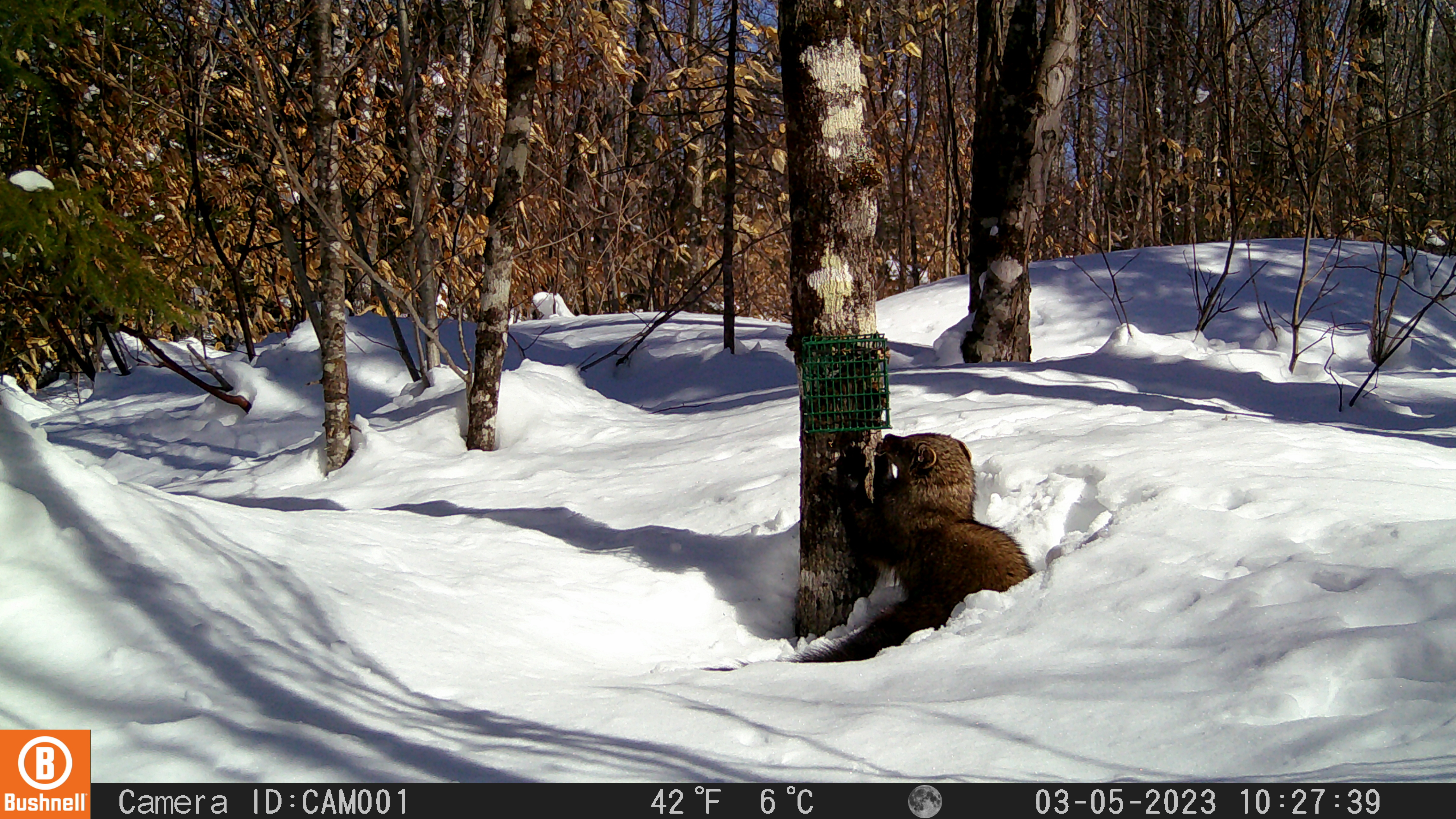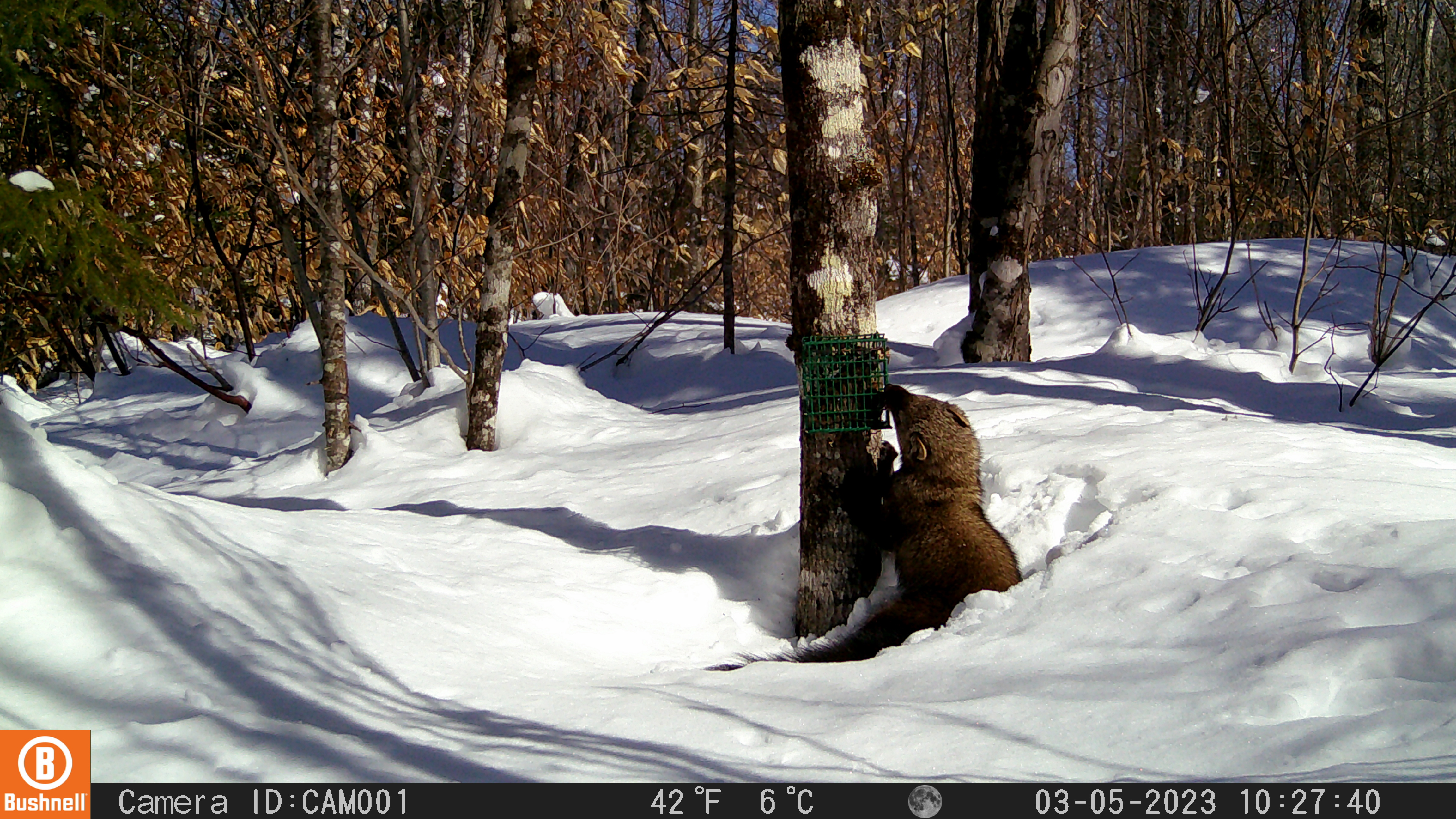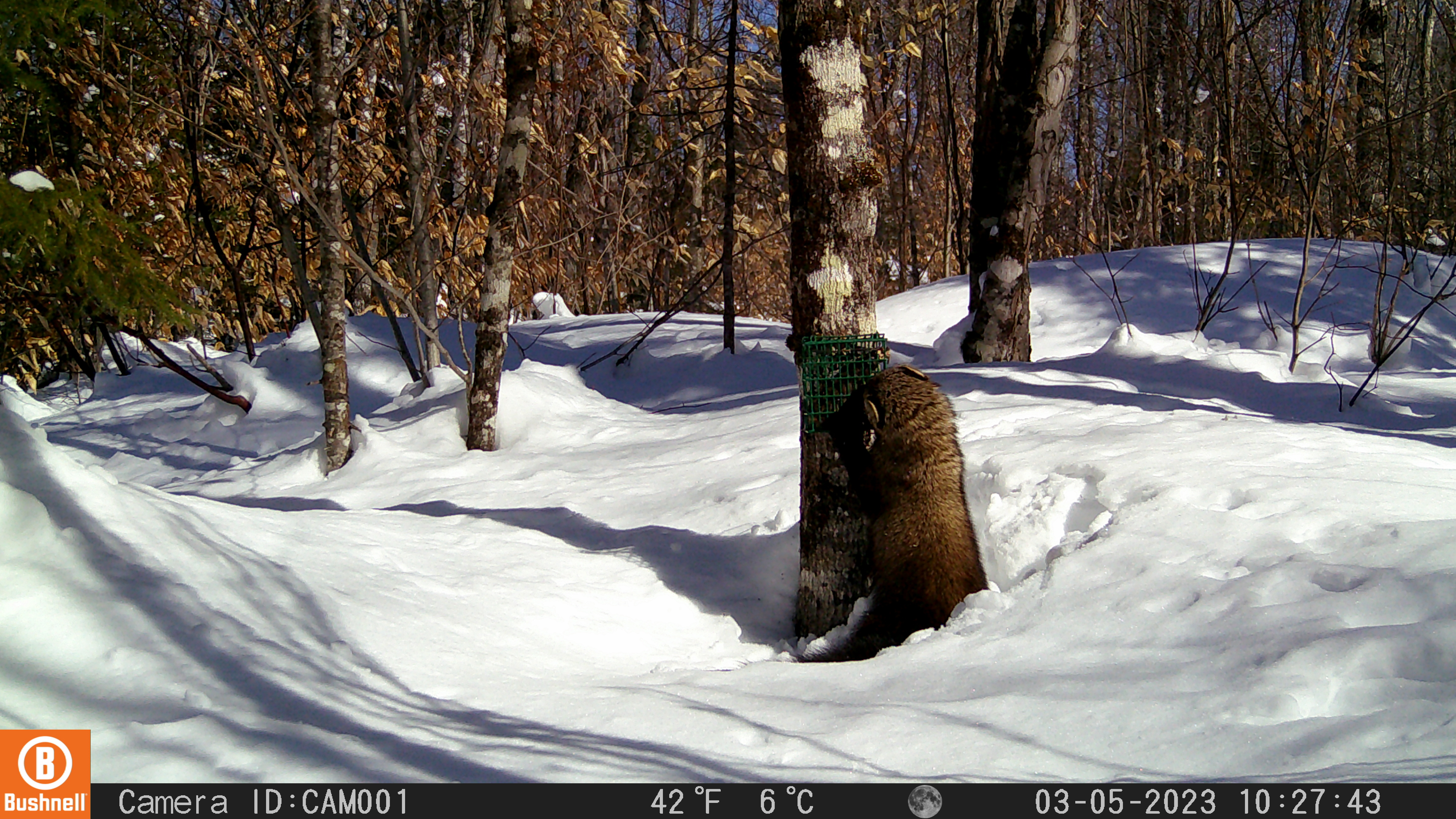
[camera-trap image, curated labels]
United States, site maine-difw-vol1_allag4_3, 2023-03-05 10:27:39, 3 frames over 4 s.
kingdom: Animalia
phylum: Chordata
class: Mammalia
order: Carnivora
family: Mustelidae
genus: Pekania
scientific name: Pekania pennanti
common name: fisher